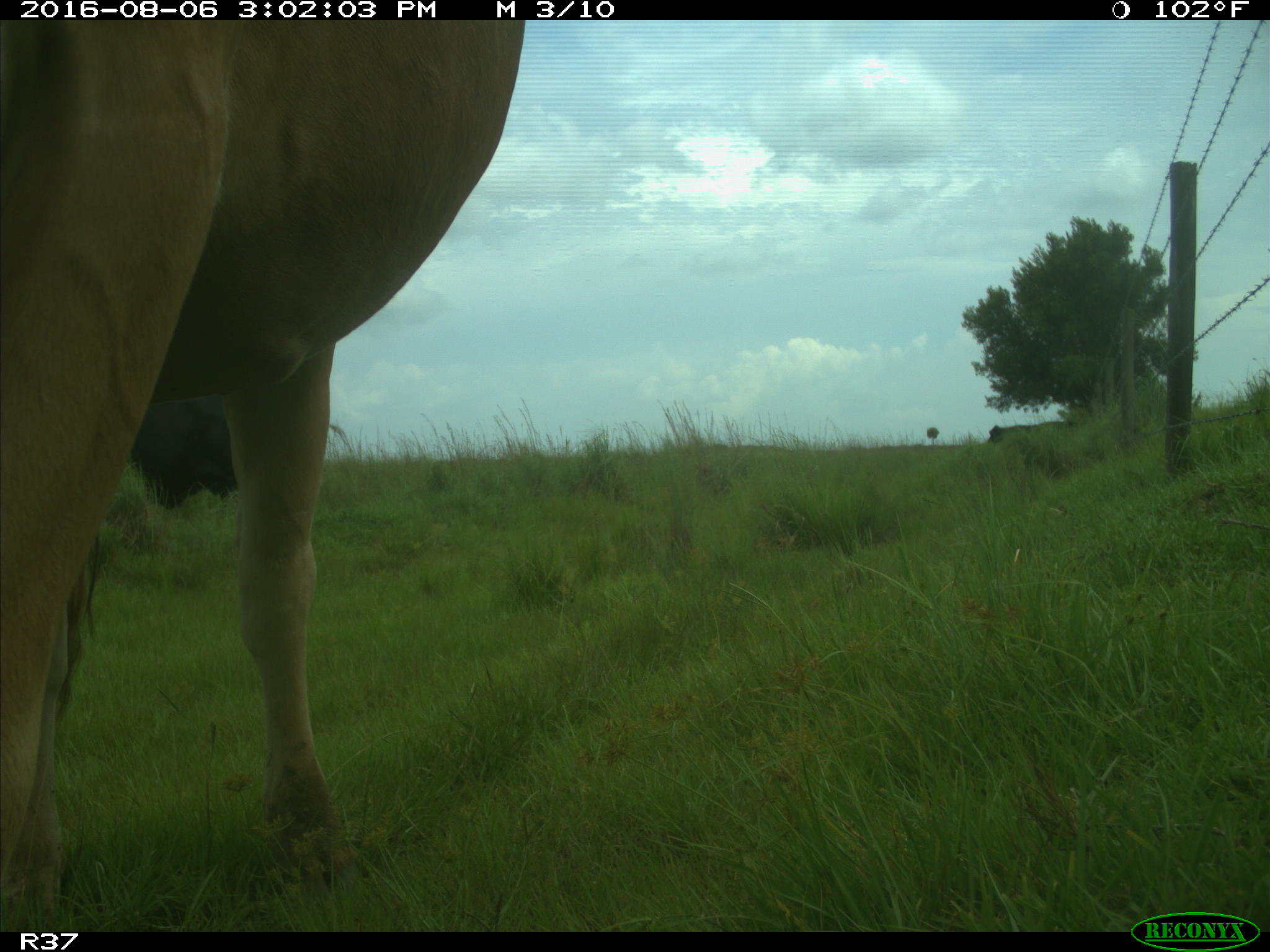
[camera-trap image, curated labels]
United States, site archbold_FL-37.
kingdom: Animalia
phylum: Chordata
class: Mammalia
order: Artiodactyla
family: Bovidae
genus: Bos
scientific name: Bos taurus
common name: domestic cow